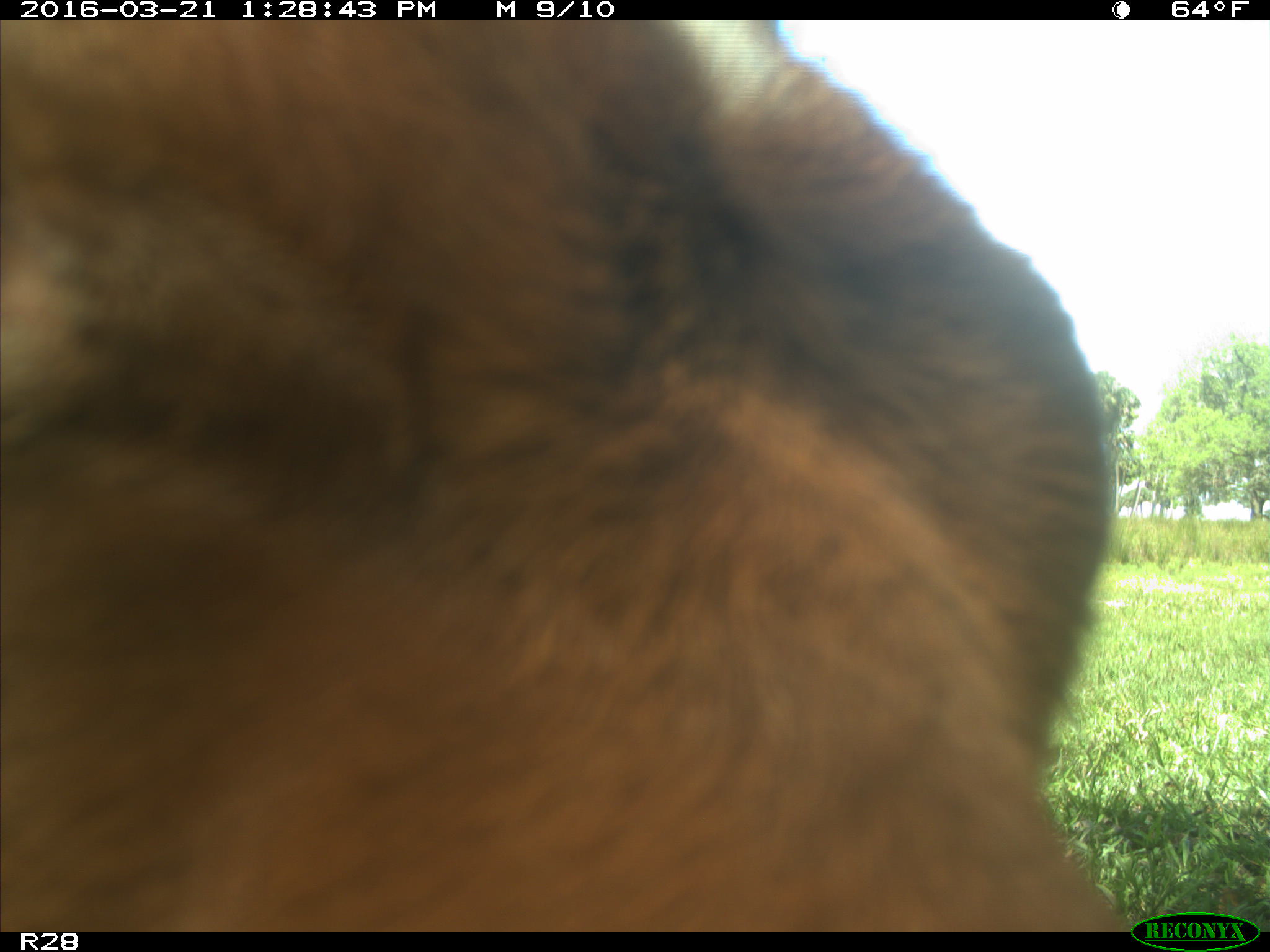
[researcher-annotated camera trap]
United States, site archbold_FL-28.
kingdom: Animalia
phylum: Chordata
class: Mammalia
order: Artiodactyla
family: Bovidae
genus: Bos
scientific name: Bos taurus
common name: domestic cow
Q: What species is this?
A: Bos taurus (domestic cow).